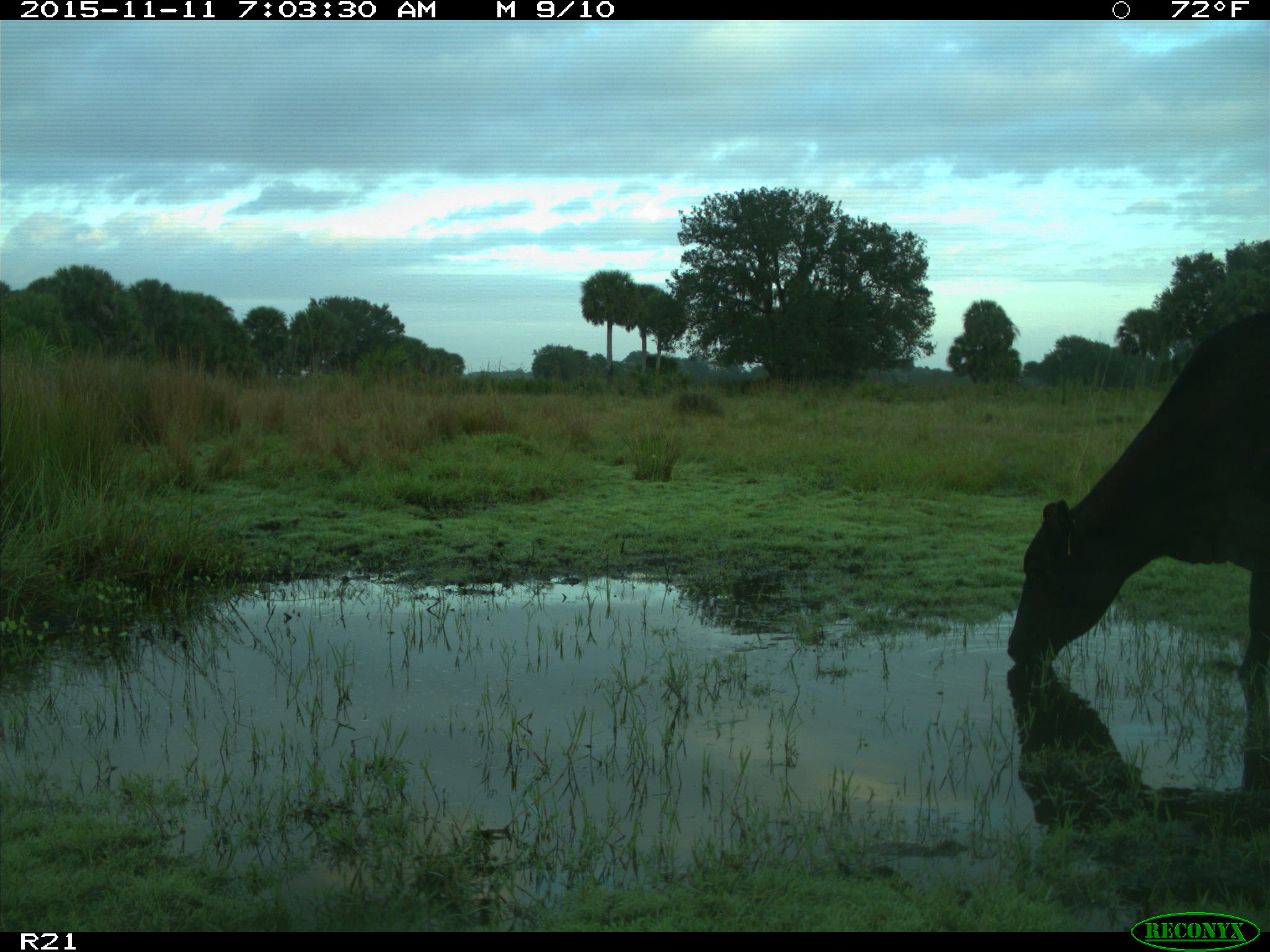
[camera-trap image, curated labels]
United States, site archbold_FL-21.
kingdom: Animalia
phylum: Chordata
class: Mammalia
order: Artiodactyla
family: Bovidae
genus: Bos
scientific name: Bos taurus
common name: domestic cow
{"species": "Bos taurus (domestic cow)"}